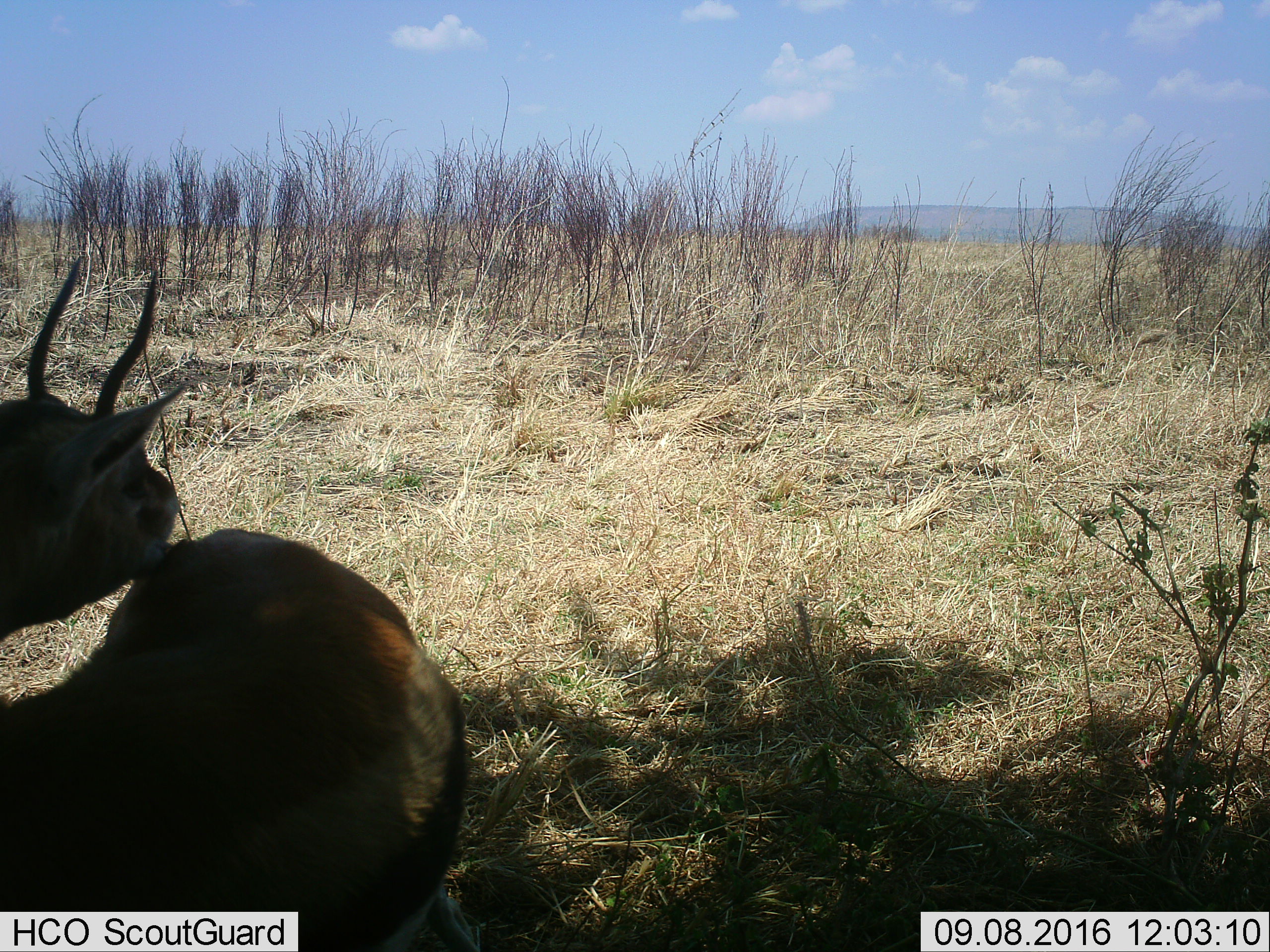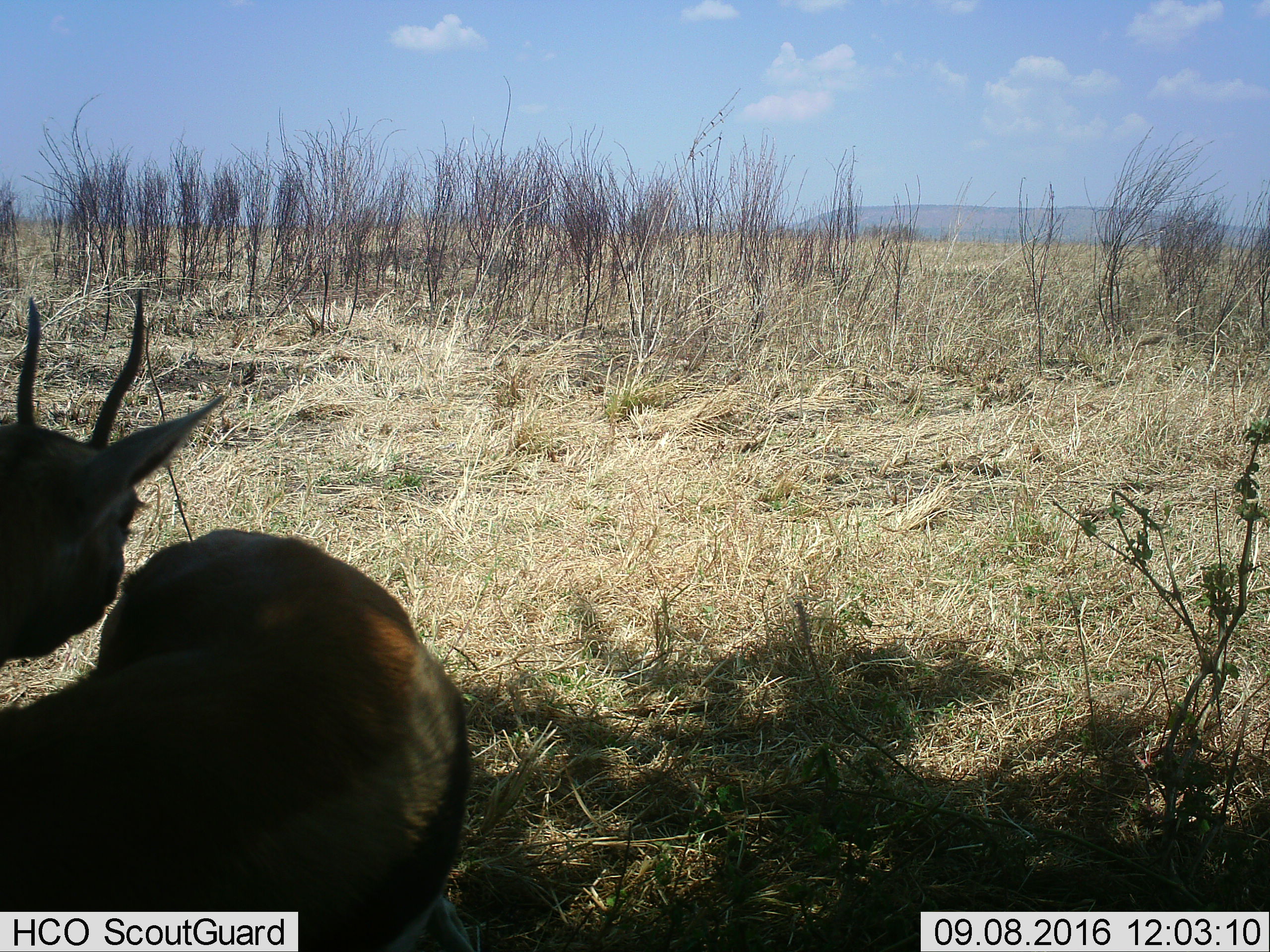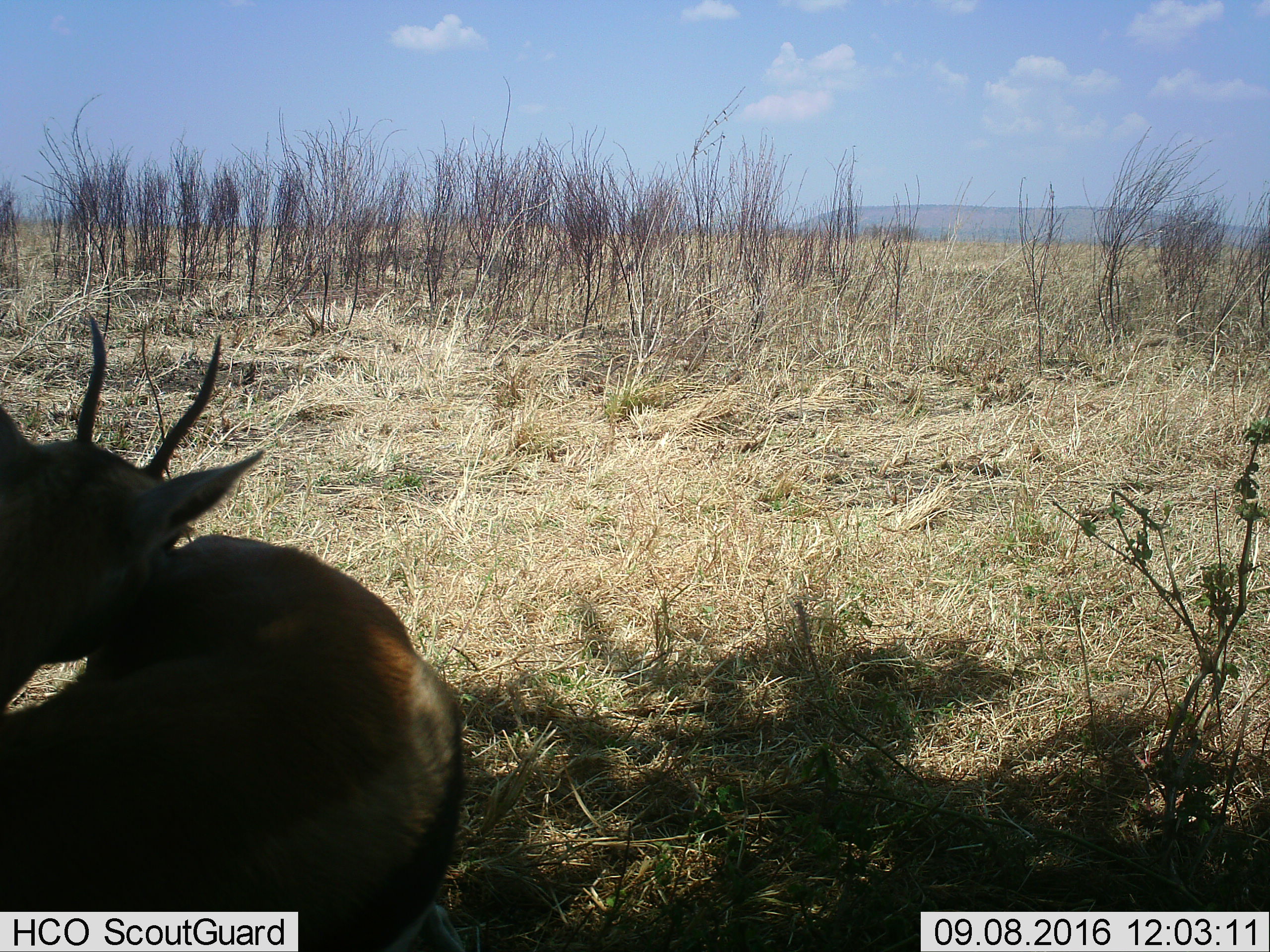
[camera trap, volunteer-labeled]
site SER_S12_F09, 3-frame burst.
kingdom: Animalia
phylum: Chordata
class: Mammalia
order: Artiodactyla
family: Bovidae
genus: Eudorcas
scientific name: Eudorcas thomsonii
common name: thomson's gazelle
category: gazellethomsons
Gazellethomsons (thomson's gazelle) (Eudorcas thomsonii), count 1. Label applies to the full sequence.